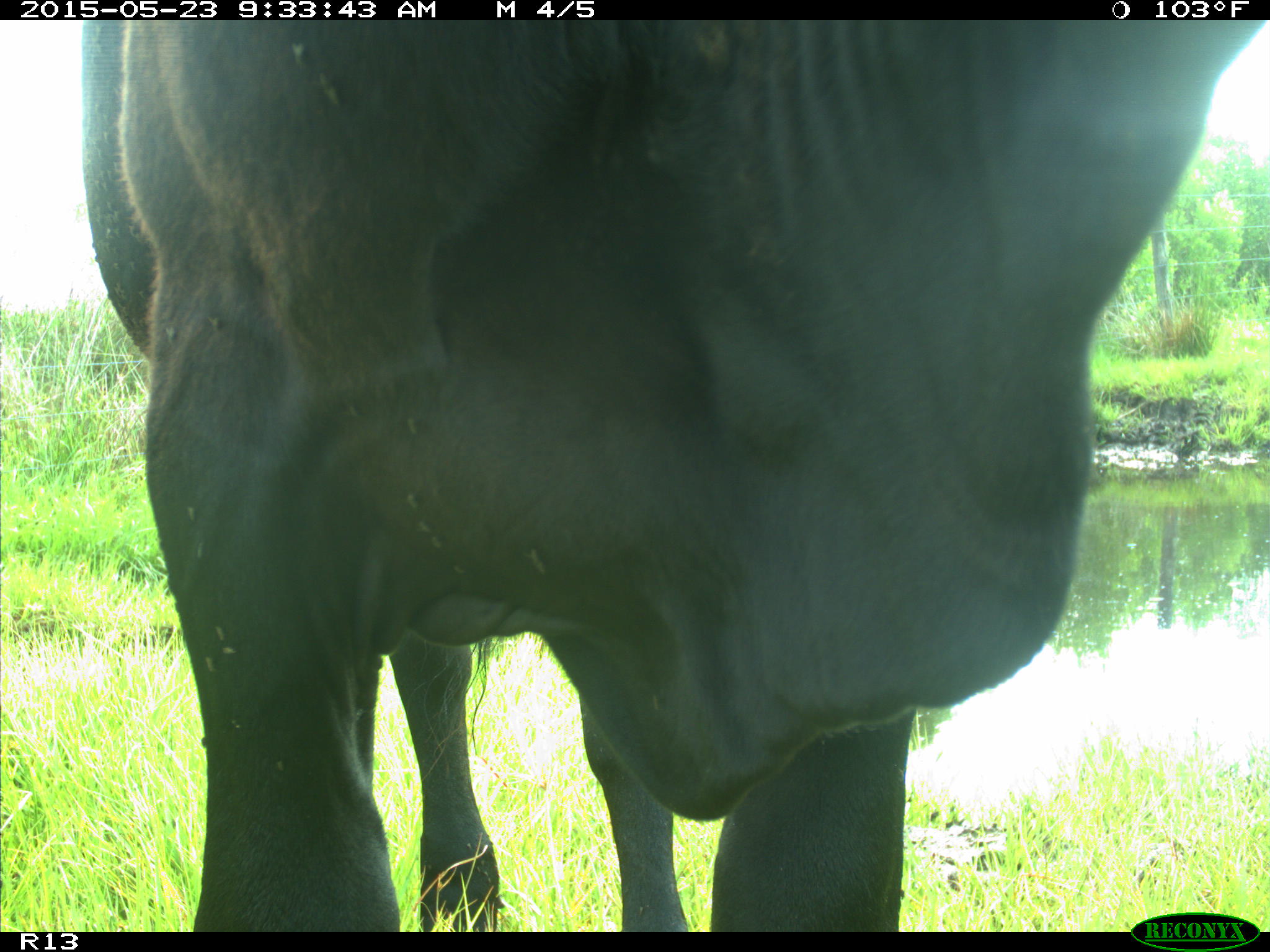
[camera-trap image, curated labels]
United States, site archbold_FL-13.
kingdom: Animalia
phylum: Chordata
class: Mammalia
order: Artiodactyla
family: Bovidae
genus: Bos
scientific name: Bos taurus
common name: domestic cow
Bos taurus (domestic cow).